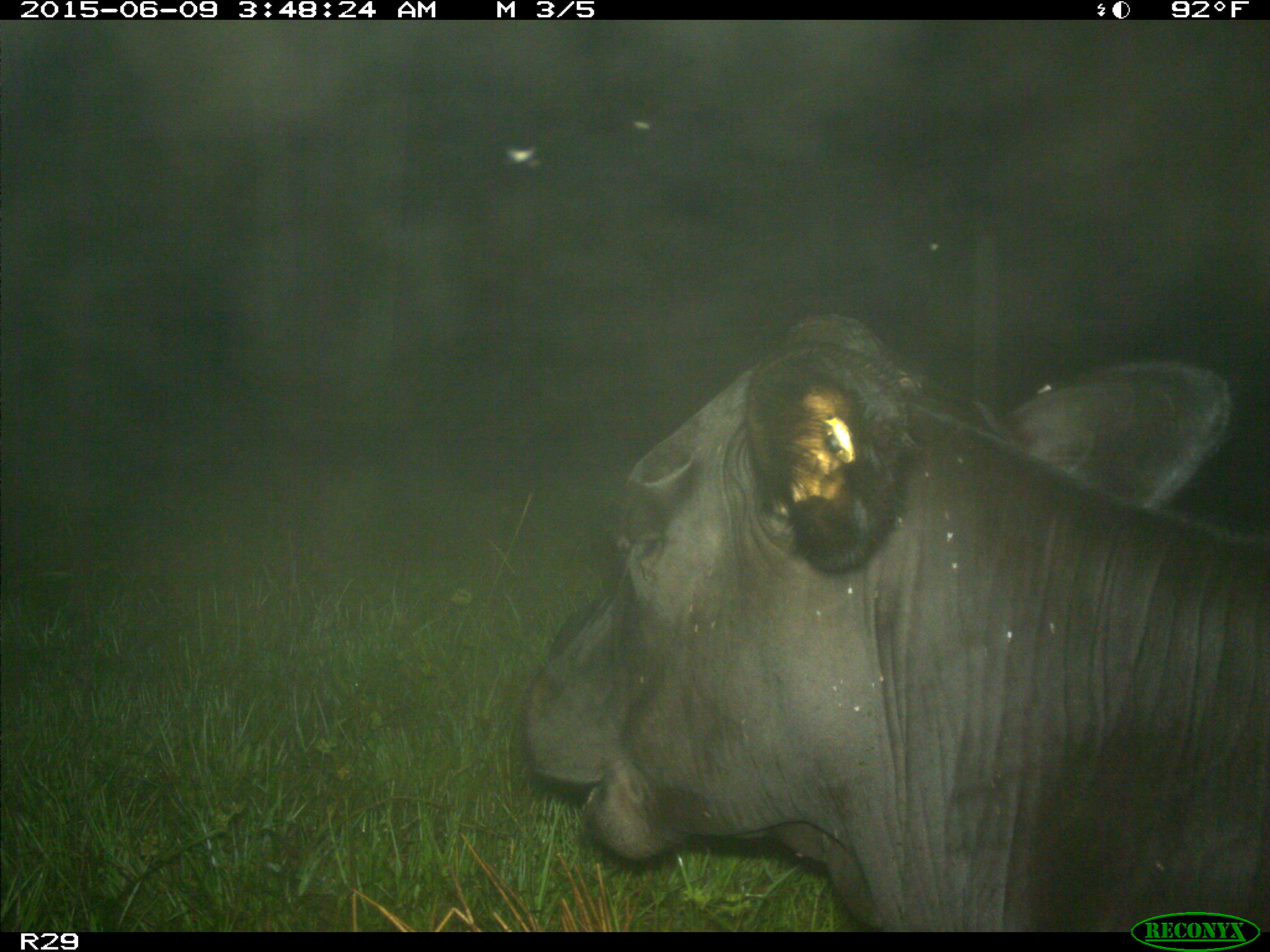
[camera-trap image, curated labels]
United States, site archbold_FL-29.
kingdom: Animalia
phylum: Chordata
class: Mammalia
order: Artiodactyla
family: Bovidae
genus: Bos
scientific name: Bos taurus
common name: domestic cow